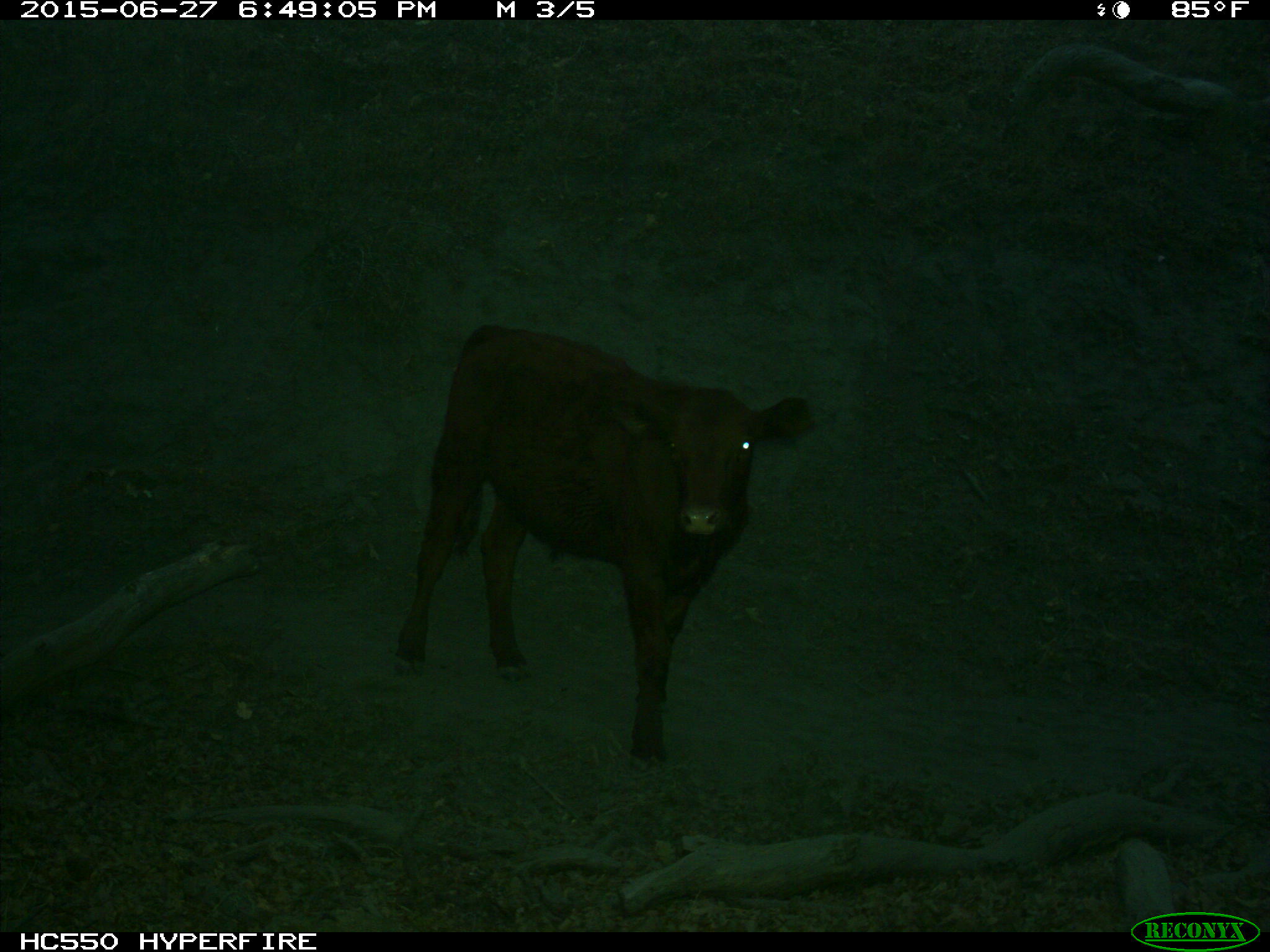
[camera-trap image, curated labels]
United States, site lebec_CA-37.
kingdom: Animalia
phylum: Chordata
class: Mammalia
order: Artiodactyla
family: Bovidae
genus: Bos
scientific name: Bos taurus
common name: domestic cow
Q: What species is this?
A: Bos taurus (domestic cow).